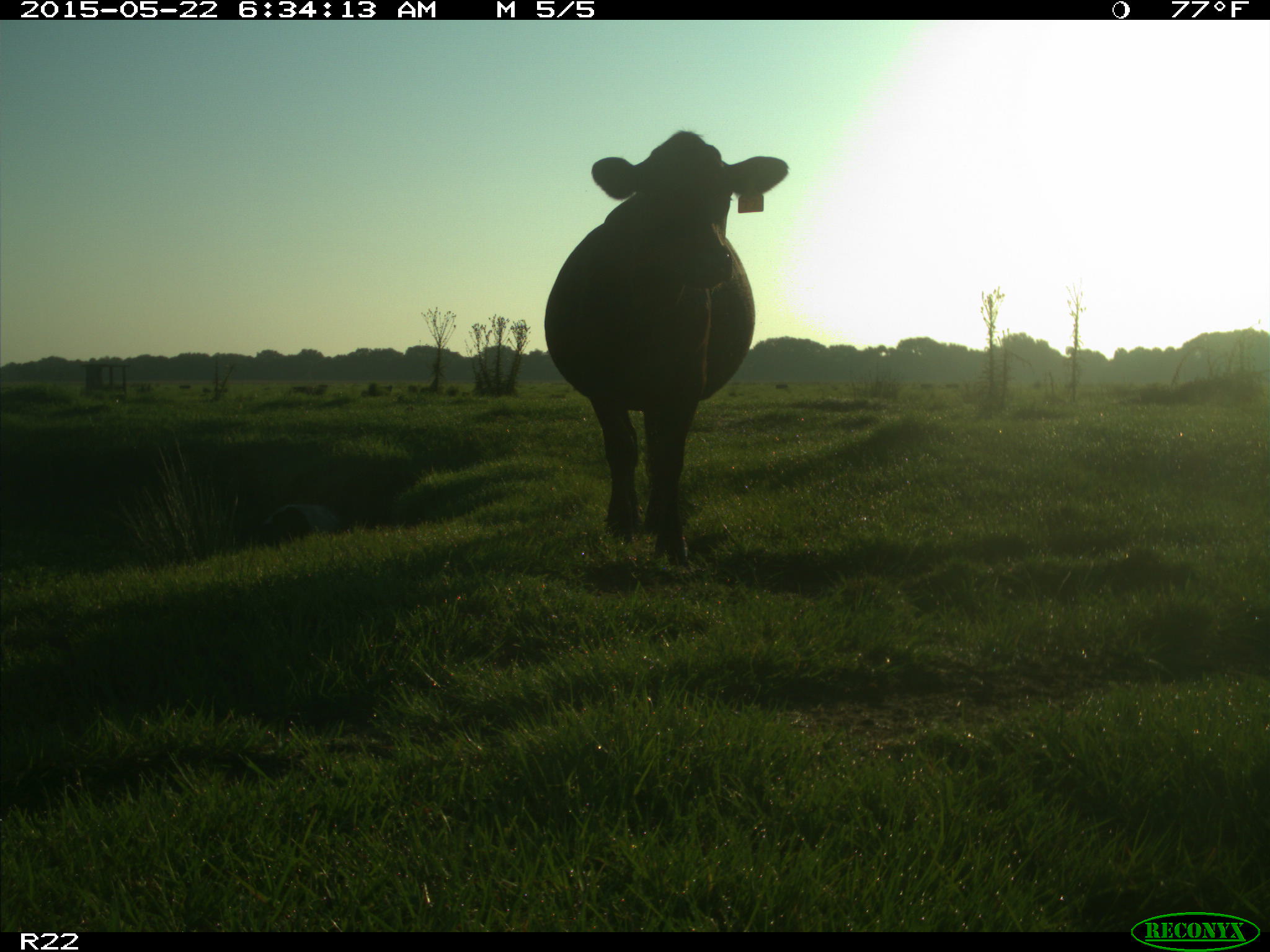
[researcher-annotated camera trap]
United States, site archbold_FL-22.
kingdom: Animalia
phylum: Chordata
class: Mammalia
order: Artiodactyla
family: Bovidae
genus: Bos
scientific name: Bos taurus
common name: domestic cow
Bos taurus (domestic cow).